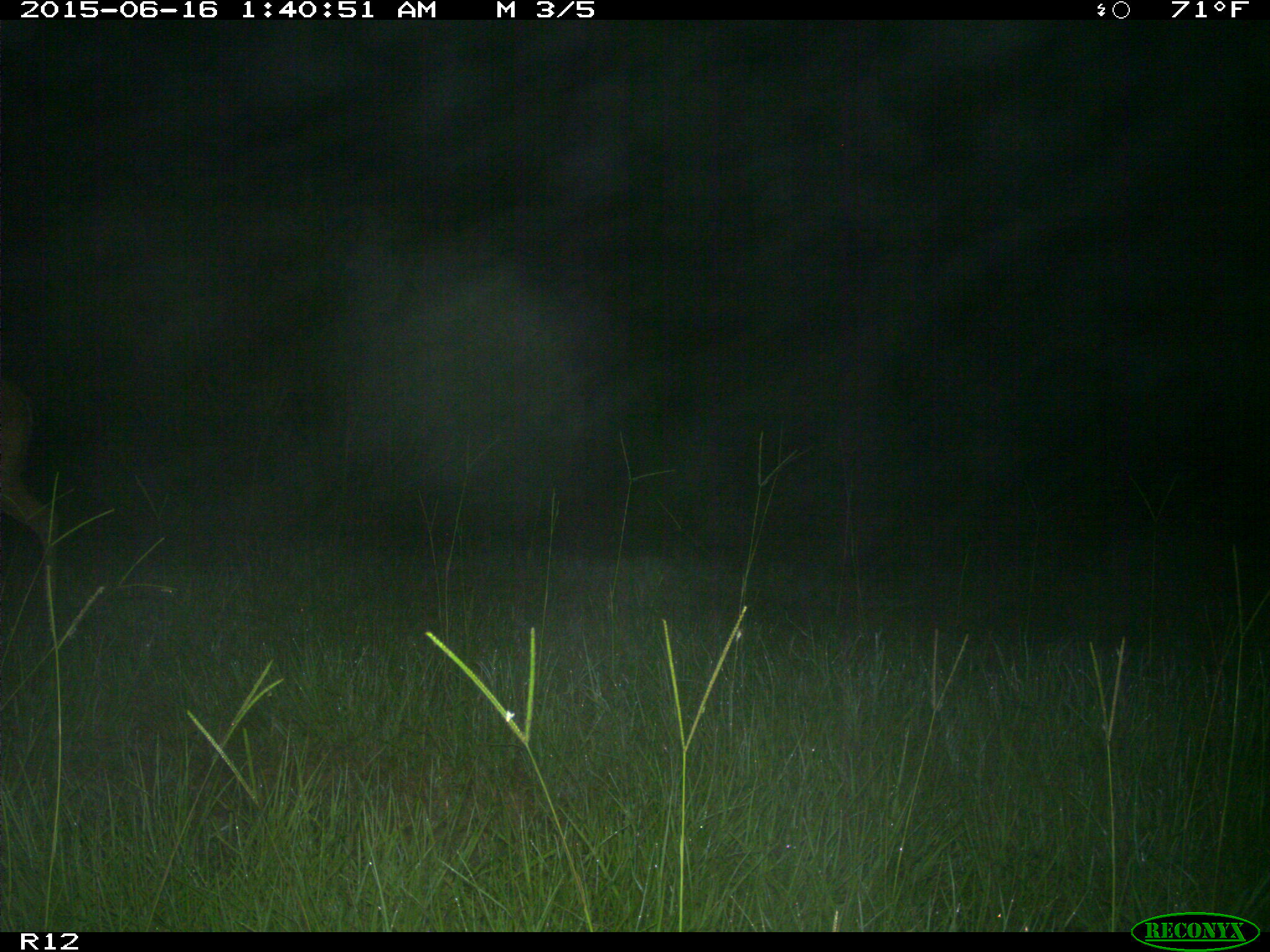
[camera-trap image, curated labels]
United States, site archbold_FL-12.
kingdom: Animalia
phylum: Chordata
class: Mammalia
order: Artiodactyla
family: Cervidae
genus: Odocoileus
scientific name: Odocoileus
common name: deer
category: unidentified deer